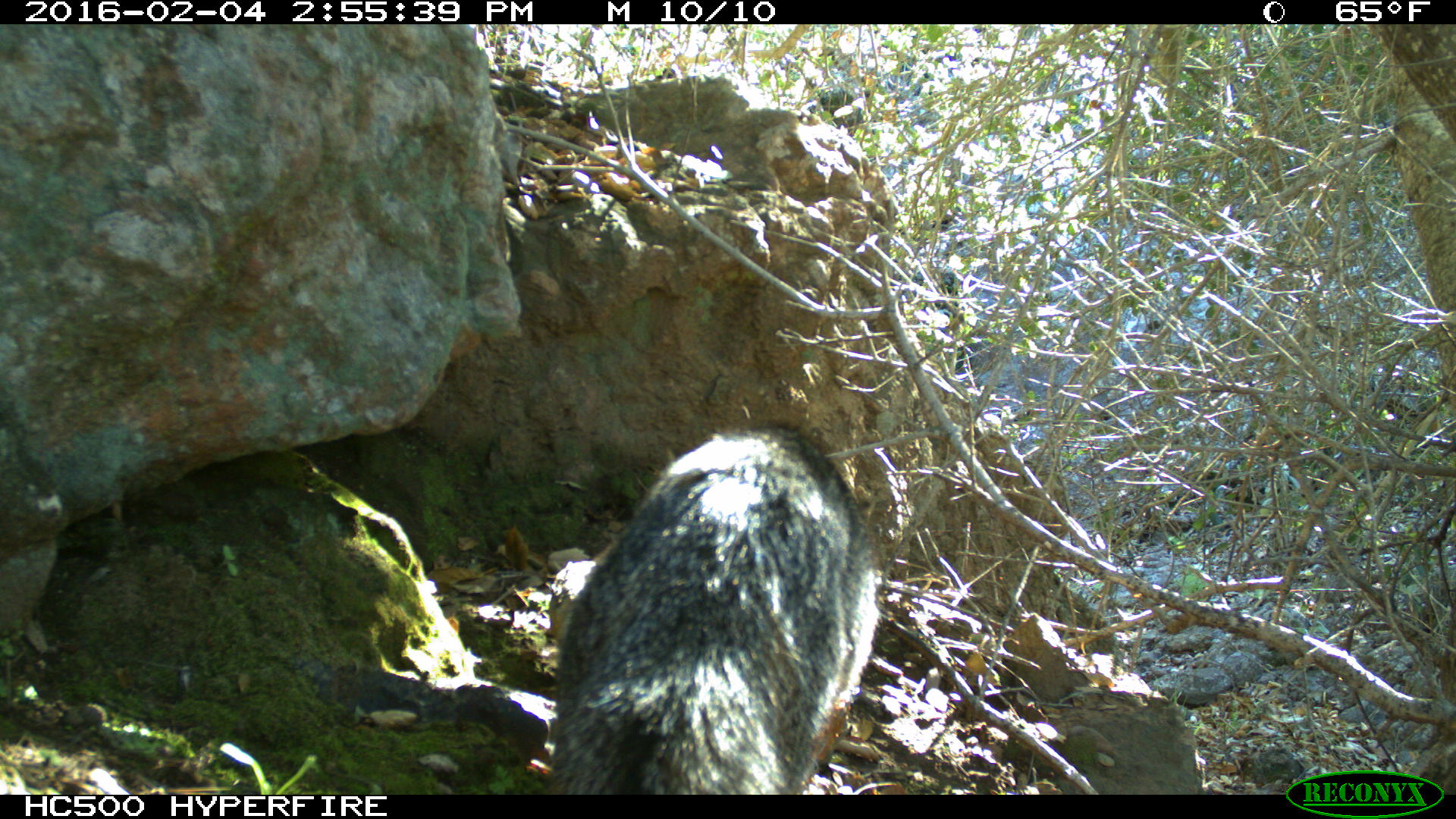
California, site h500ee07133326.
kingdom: Animalia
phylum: Chordata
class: Mammalia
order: Carnivora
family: Canidae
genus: Urocyon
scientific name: Urocyon littoralis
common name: island fox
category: fox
Fox (island fox) (Urocyon littoralis).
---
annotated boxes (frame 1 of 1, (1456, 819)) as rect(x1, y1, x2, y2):
fox: rect(555, 422, 881, 794)